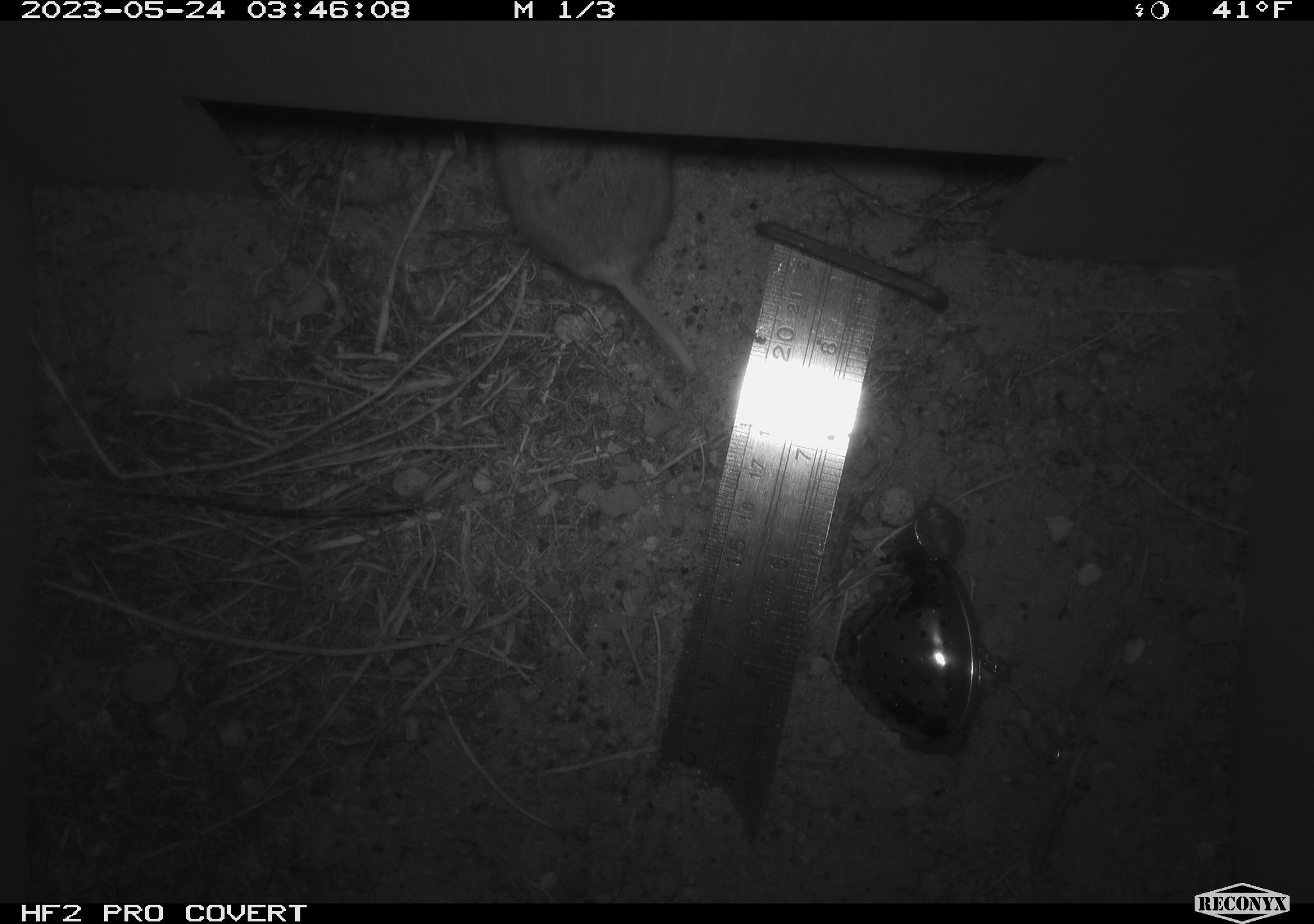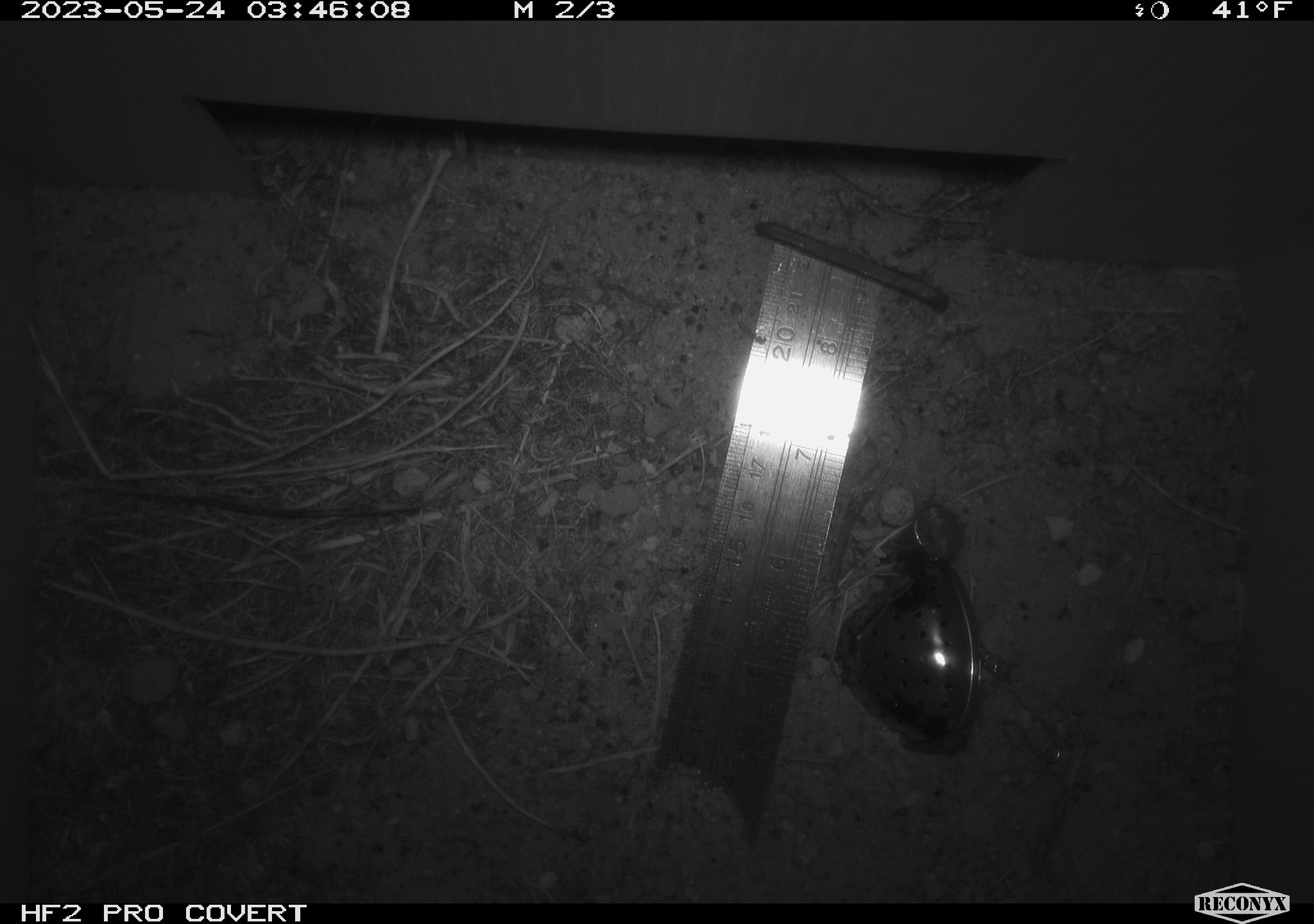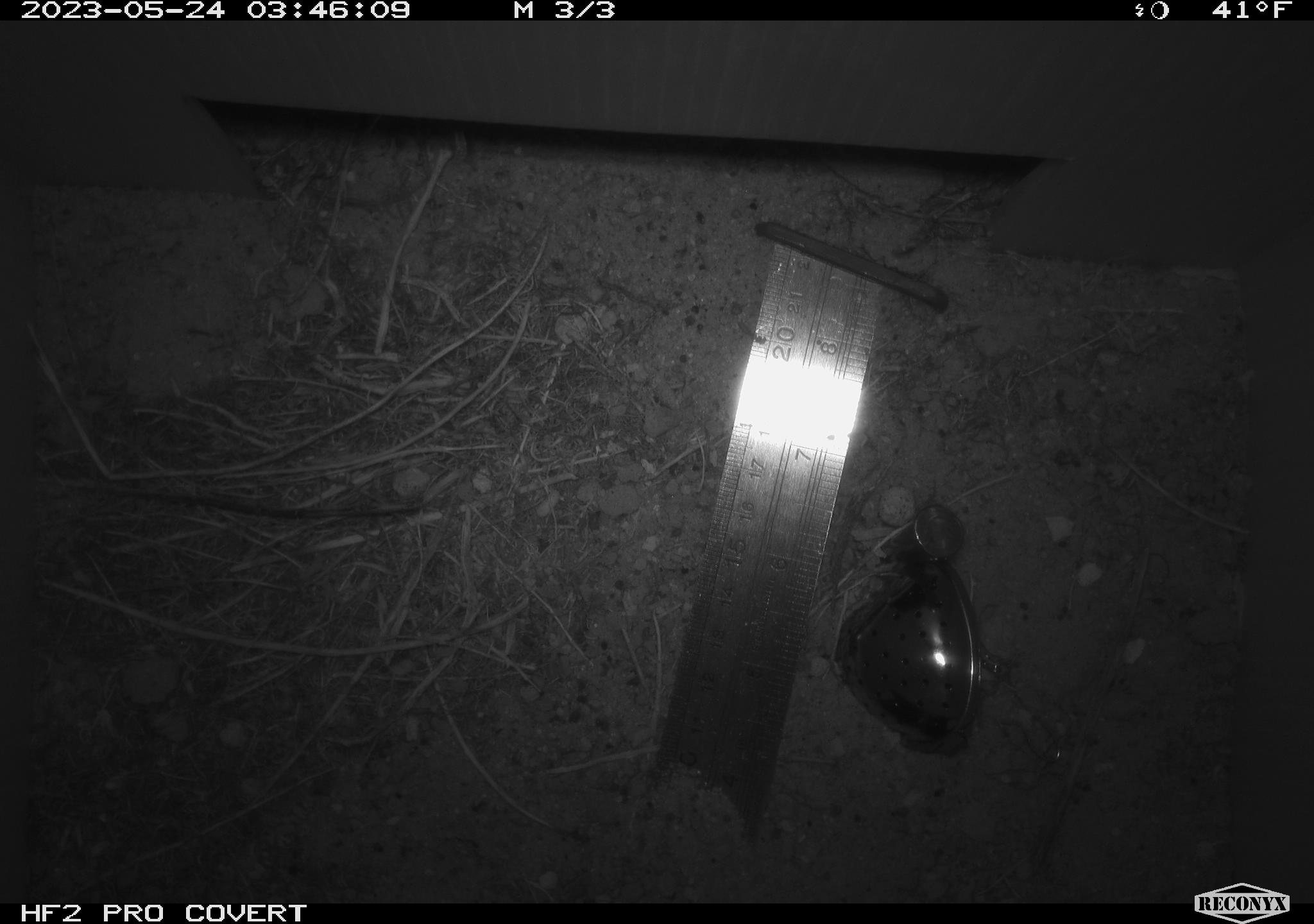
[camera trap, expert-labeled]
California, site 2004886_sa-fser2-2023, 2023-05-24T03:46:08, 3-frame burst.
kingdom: Animalia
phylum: Chordata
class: Mammalia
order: Rodentia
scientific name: Rodentia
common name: mouse species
Mouse species (Rodentia).